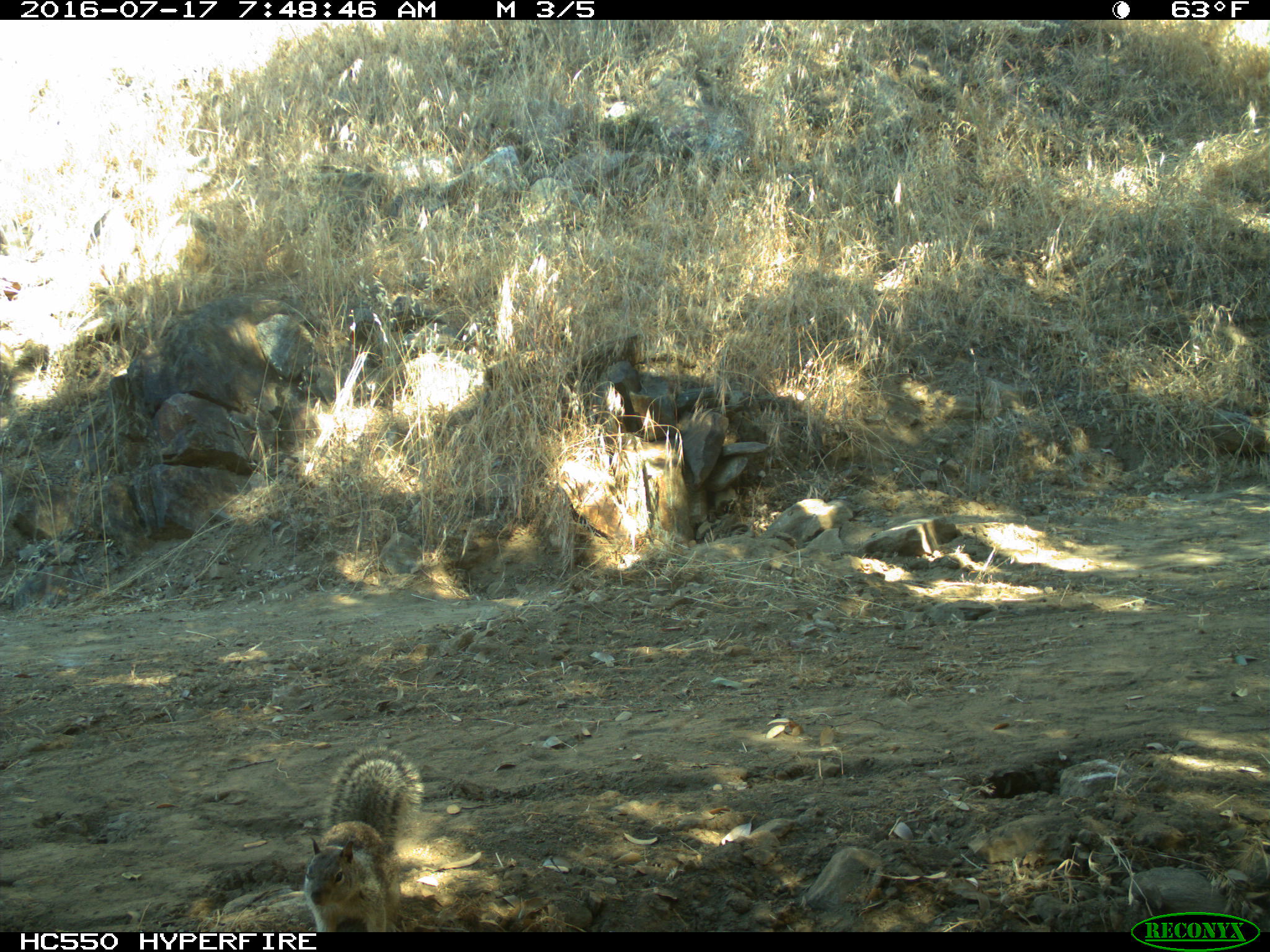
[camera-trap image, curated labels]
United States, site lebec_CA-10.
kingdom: Animalia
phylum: Chordata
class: Mammalia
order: Rodentia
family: Sciuridae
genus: Otospermophilus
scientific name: Otospermophilus beecheyi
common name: california ground squirrel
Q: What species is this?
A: Otospermophilus beecheyi (california ground squirrel).